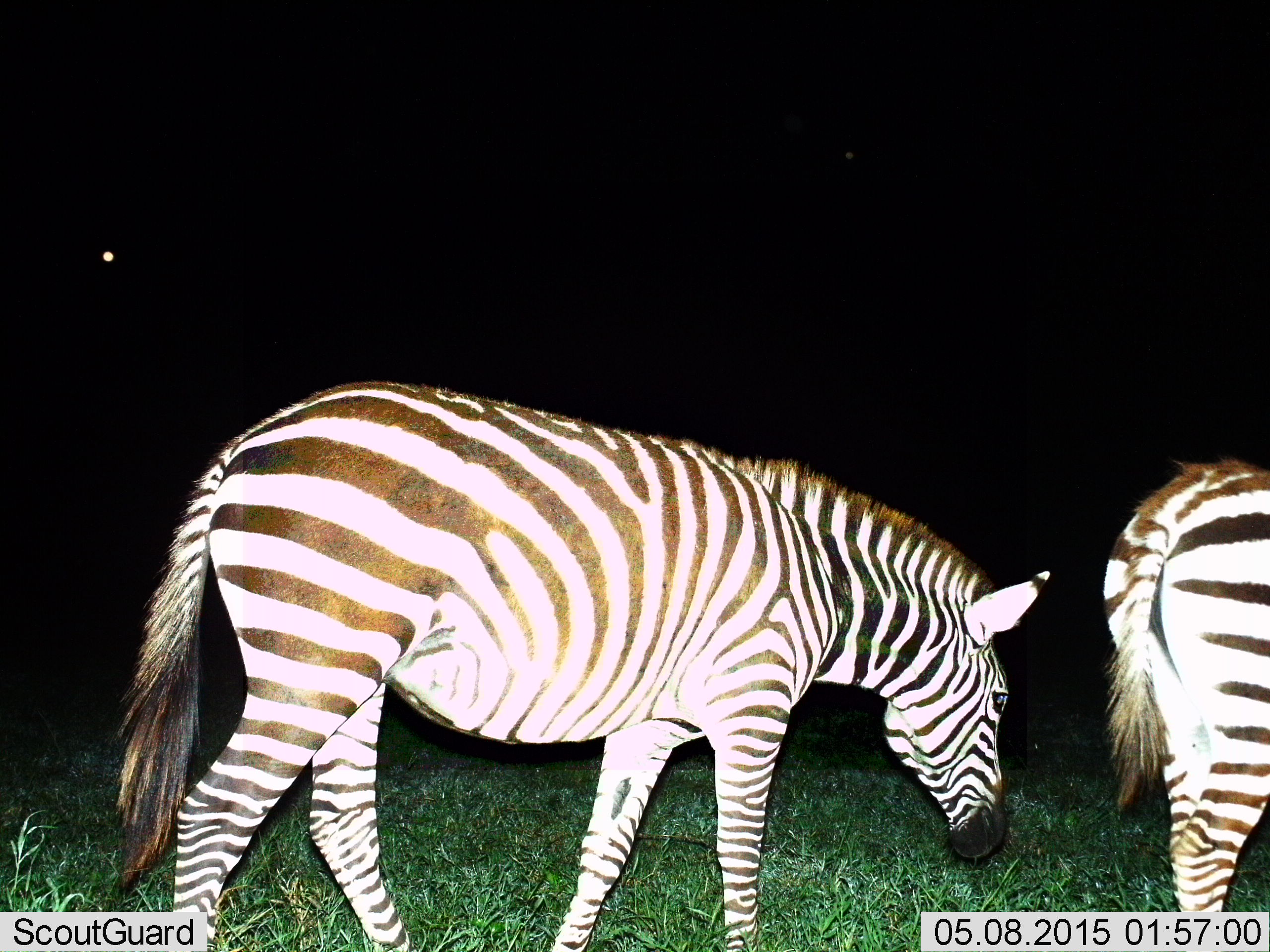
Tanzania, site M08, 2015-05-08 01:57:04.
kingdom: Animalia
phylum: Chordata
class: Mammalia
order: Perissodactyla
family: Equidae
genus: Equus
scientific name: Equus quagga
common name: plains zebra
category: zebra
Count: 2.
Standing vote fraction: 30%.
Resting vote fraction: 0%.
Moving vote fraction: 70%.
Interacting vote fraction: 0%.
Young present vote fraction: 10%.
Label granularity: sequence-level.